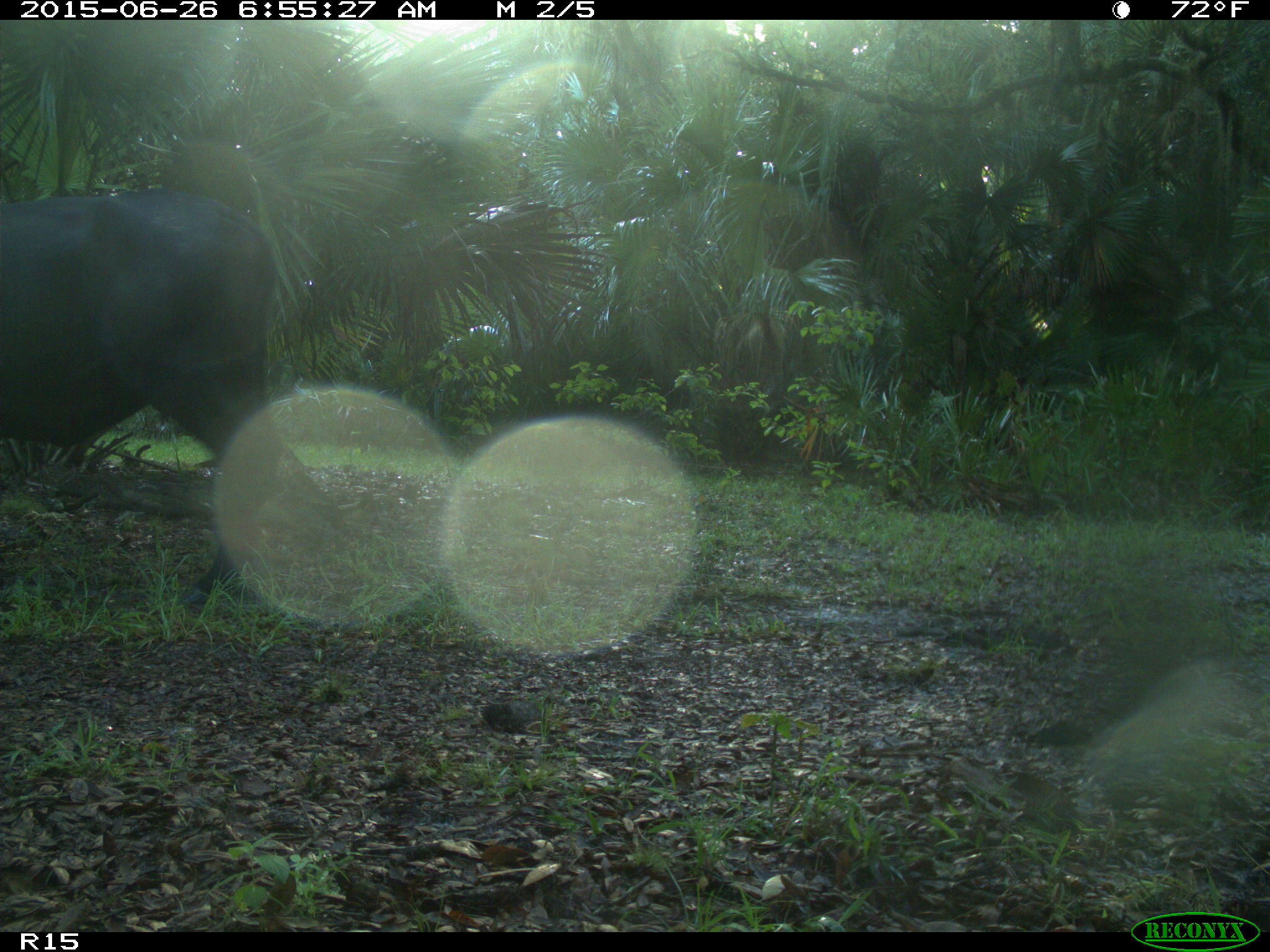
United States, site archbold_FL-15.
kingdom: Animalia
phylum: Chordata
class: Mammalia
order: Artiodactyla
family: Bovidae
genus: Bos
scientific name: Bos taurus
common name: domestic cow